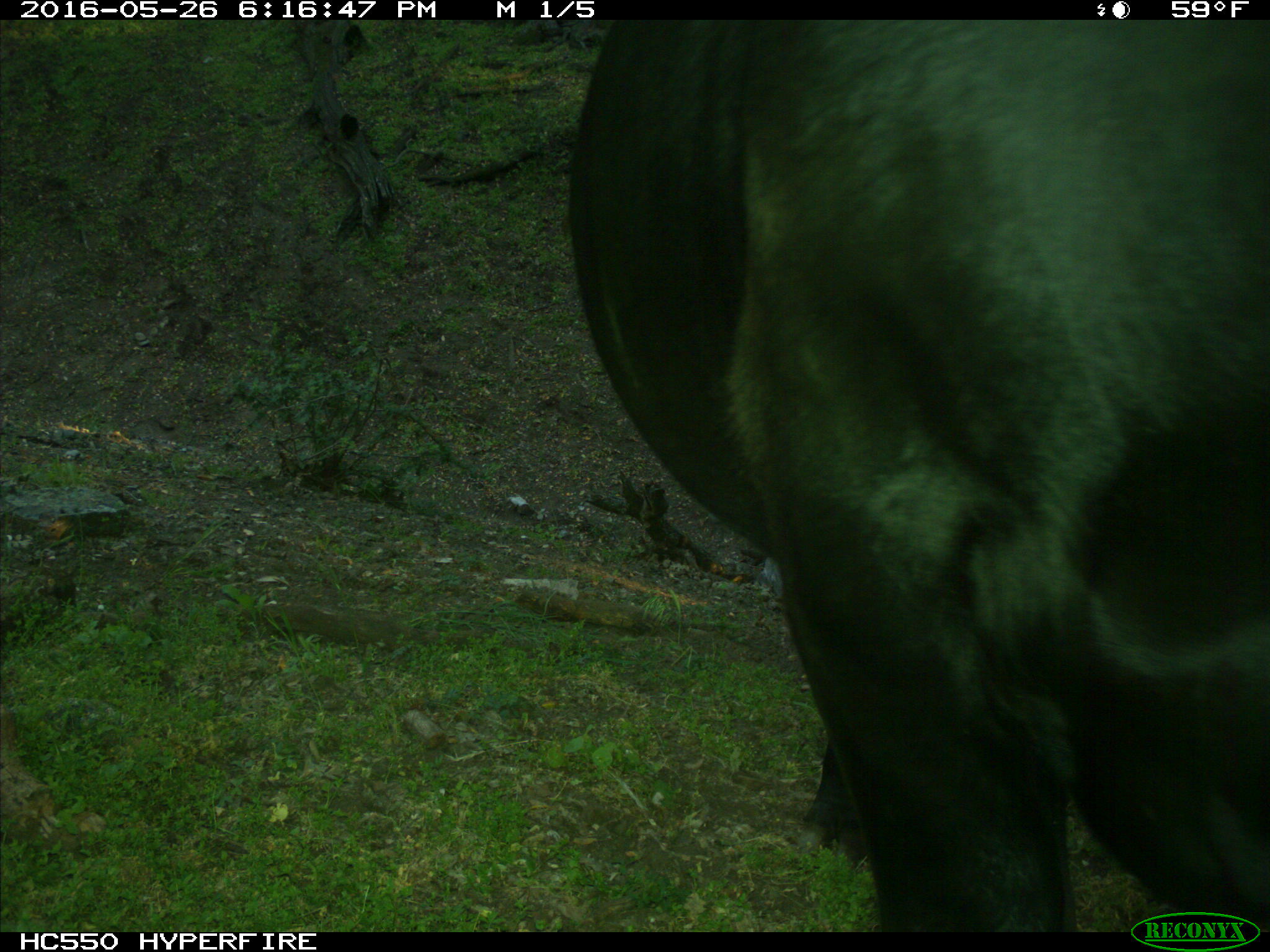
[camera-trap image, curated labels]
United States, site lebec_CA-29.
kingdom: Animalia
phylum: Chordata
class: Mammalia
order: Artiodactyla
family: Bovidae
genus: Bos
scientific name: Bos taurus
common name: domestic cow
Bos taurus (domestic cow).